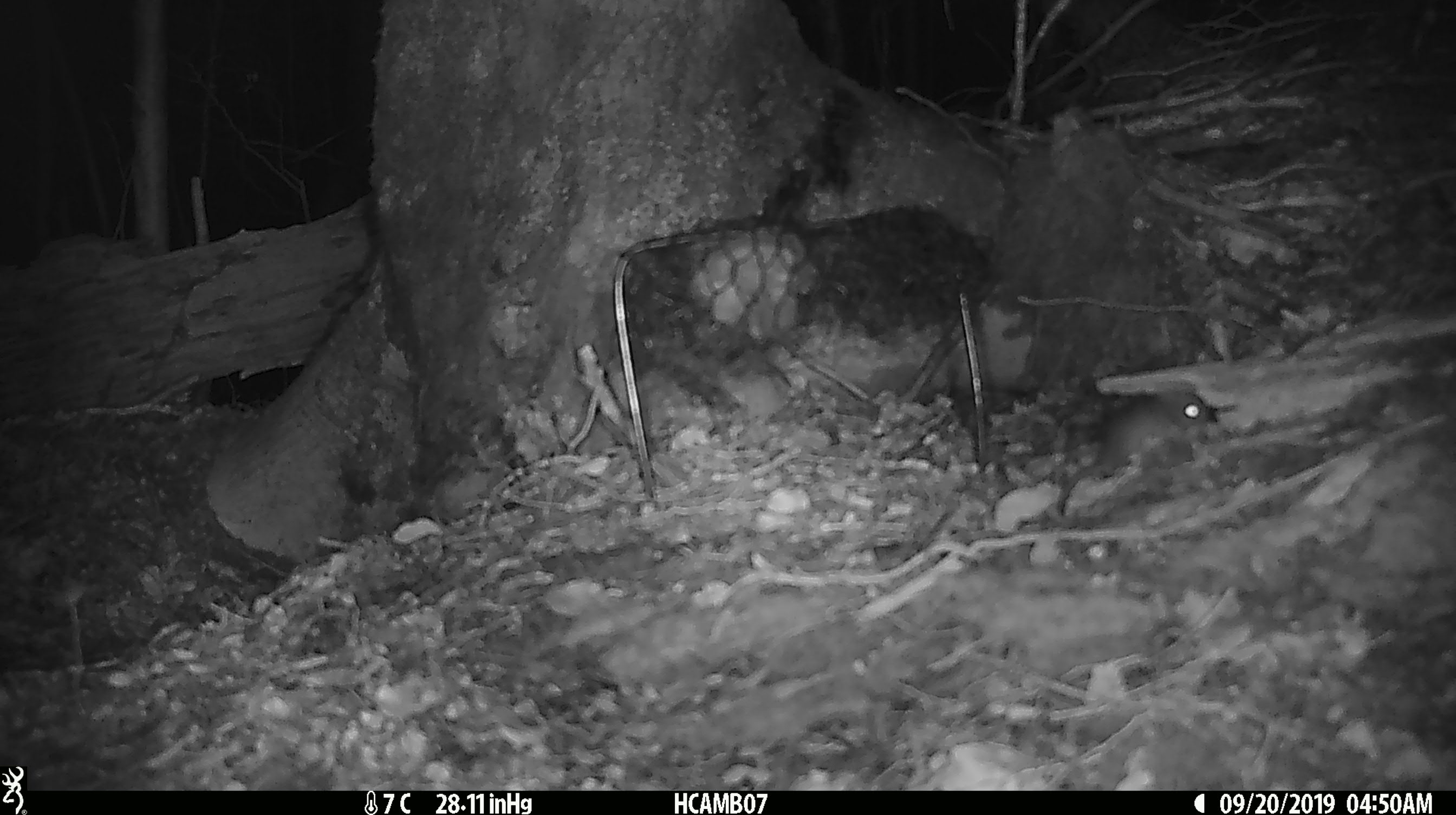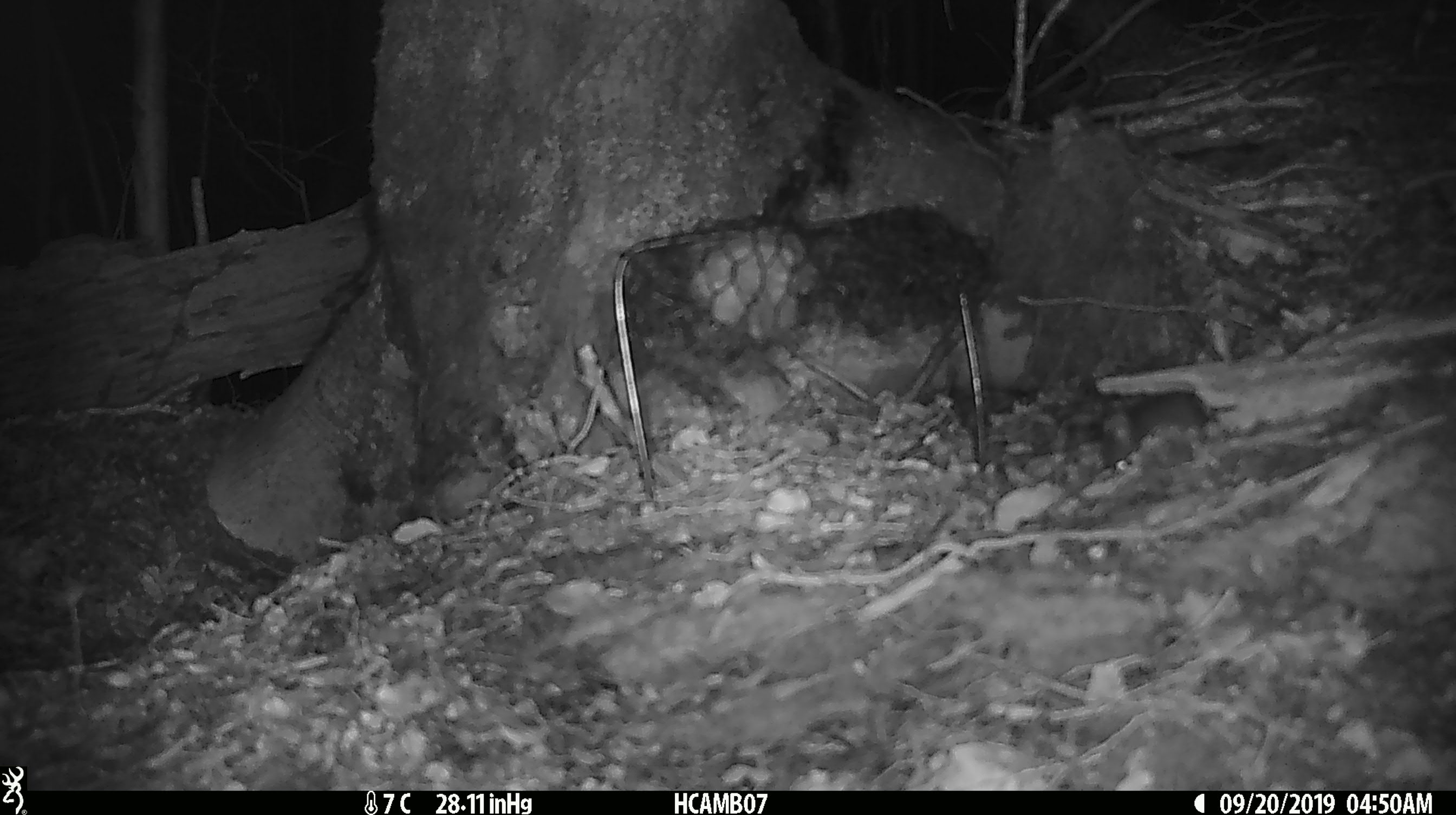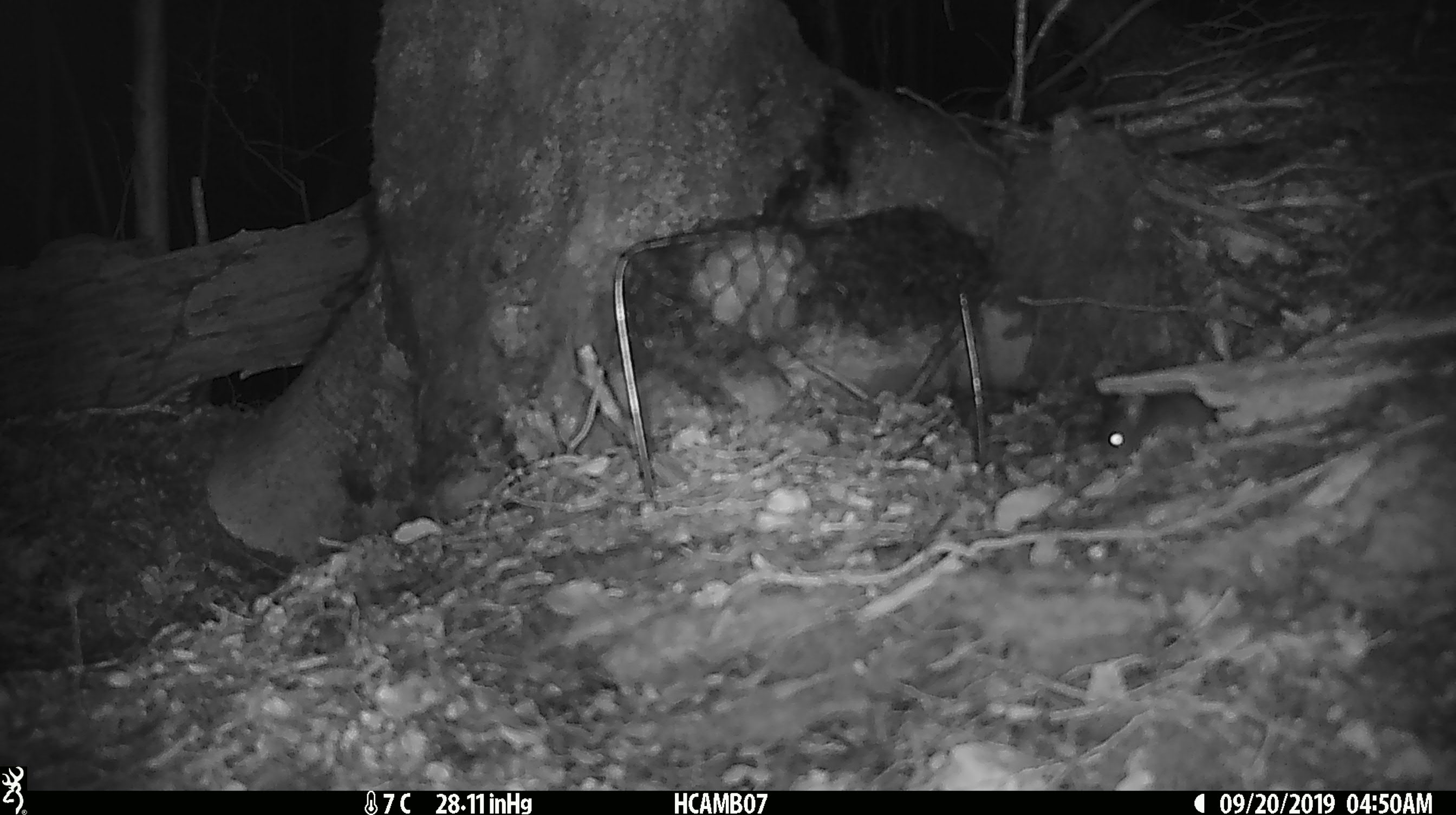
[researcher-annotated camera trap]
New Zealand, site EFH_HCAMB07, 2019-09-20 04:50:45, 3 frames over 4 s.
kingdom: Animalia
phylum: Chordata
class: Mammalia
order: Rodentia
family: Muridae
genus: Mus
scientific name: Mus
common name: mouse